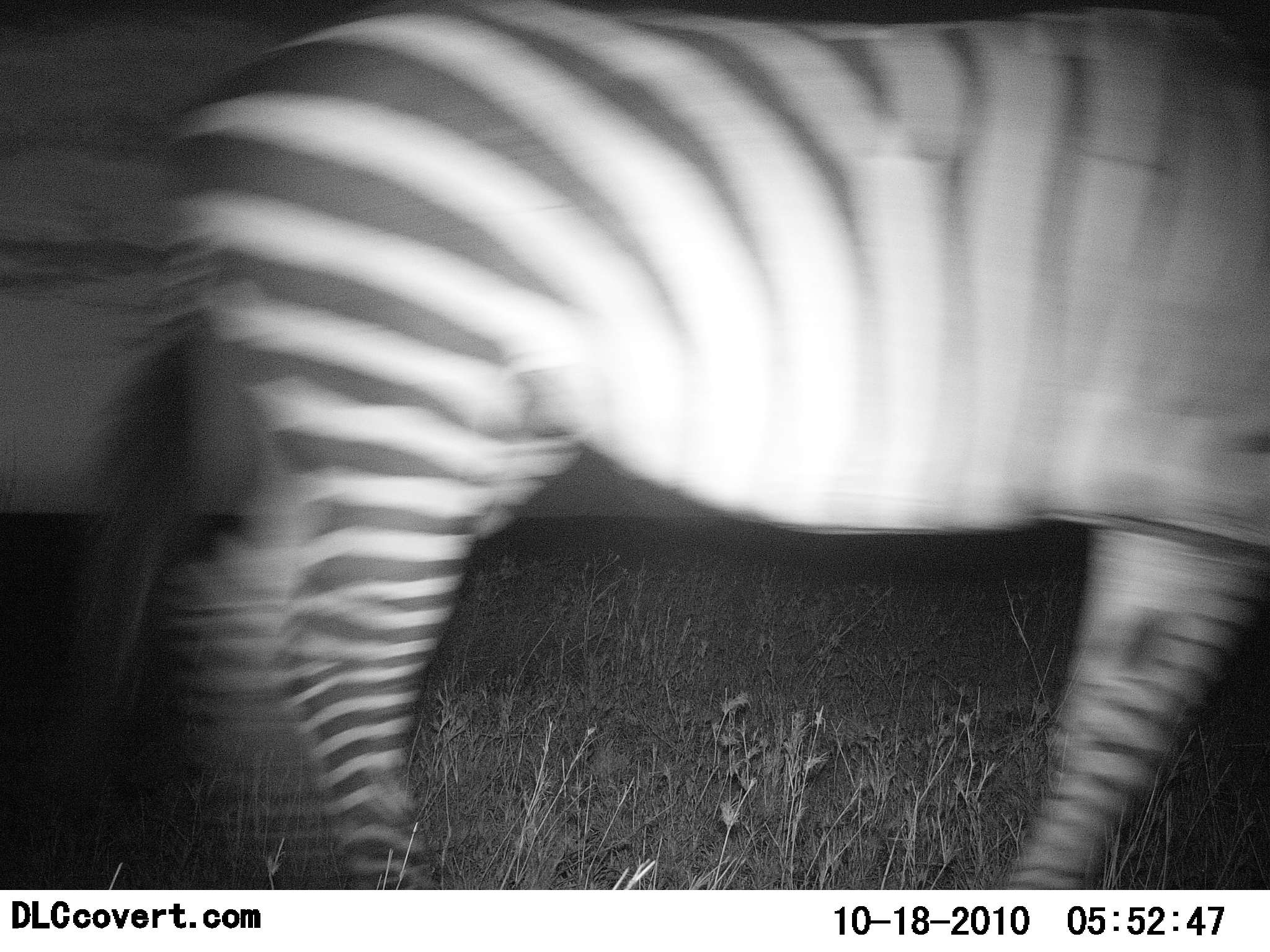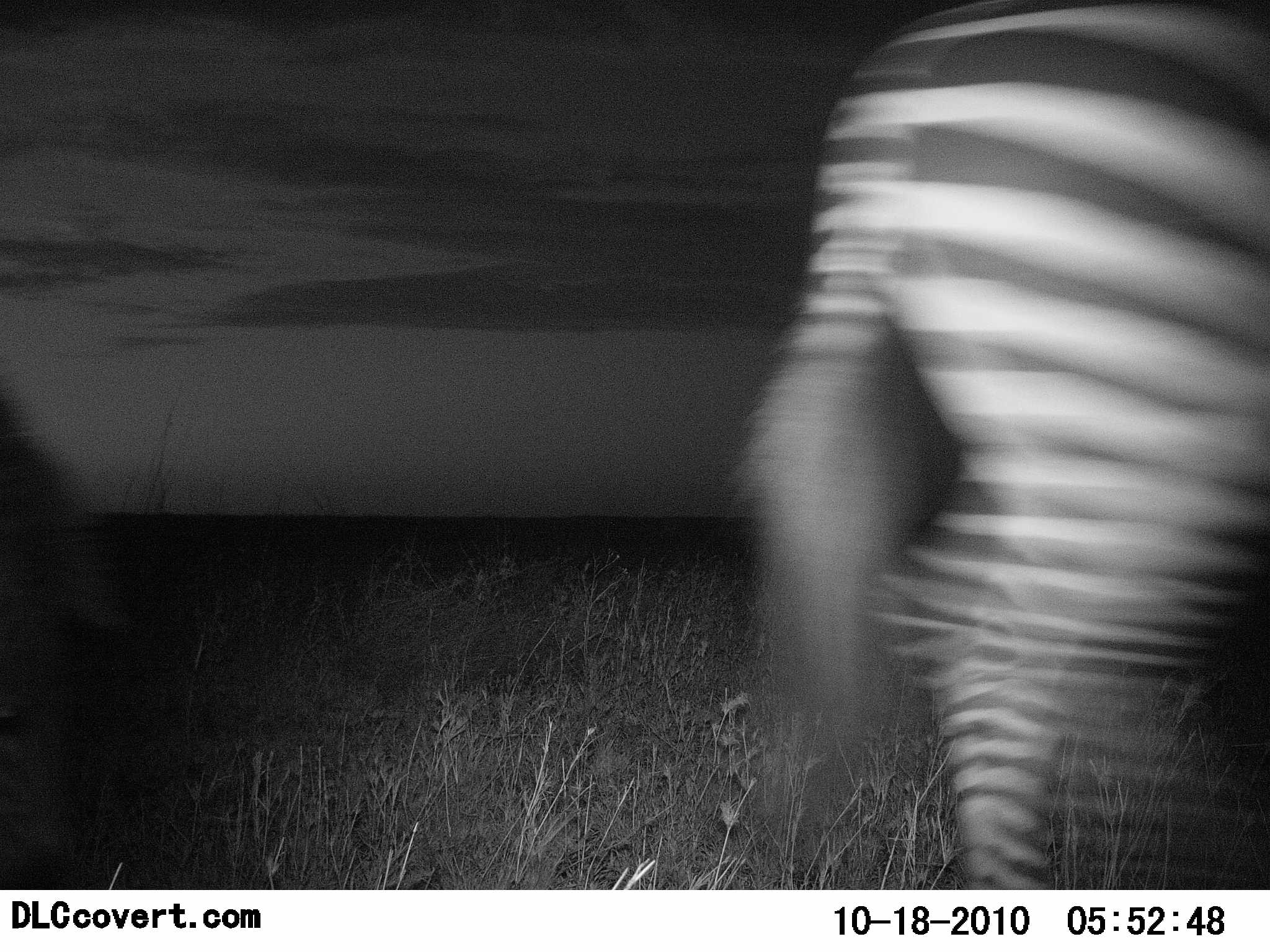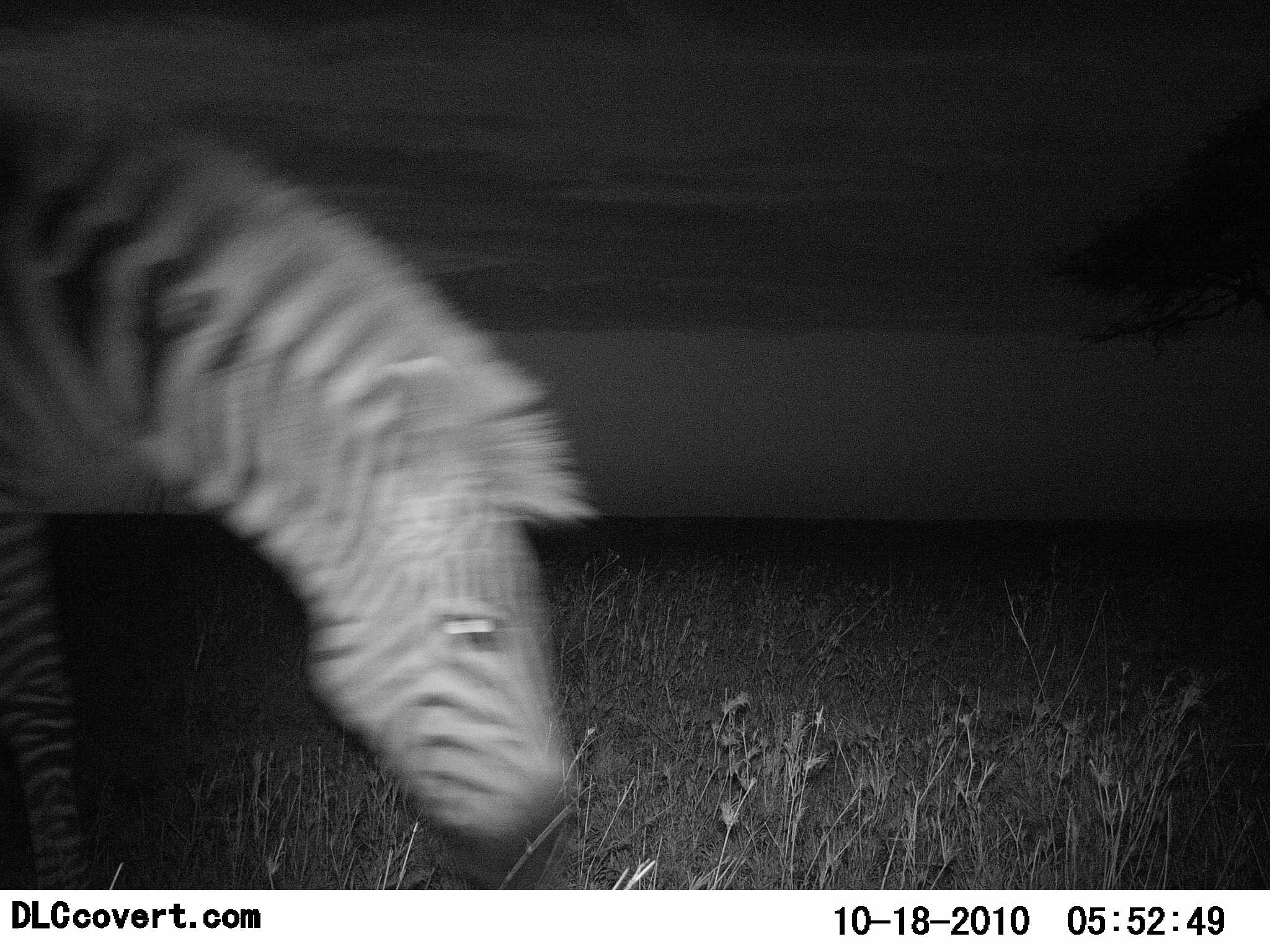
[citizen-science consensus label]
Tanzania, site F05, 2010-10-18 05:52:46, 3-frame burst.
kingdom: Animalia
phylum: Chordata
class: Mammalia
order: Perissodactyla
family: Equidae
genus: Equus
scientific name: Equus quagga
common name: plains zebra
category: zebra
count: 1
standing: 6%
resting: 0%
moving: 82%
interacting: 0%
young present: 0%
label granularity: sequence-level